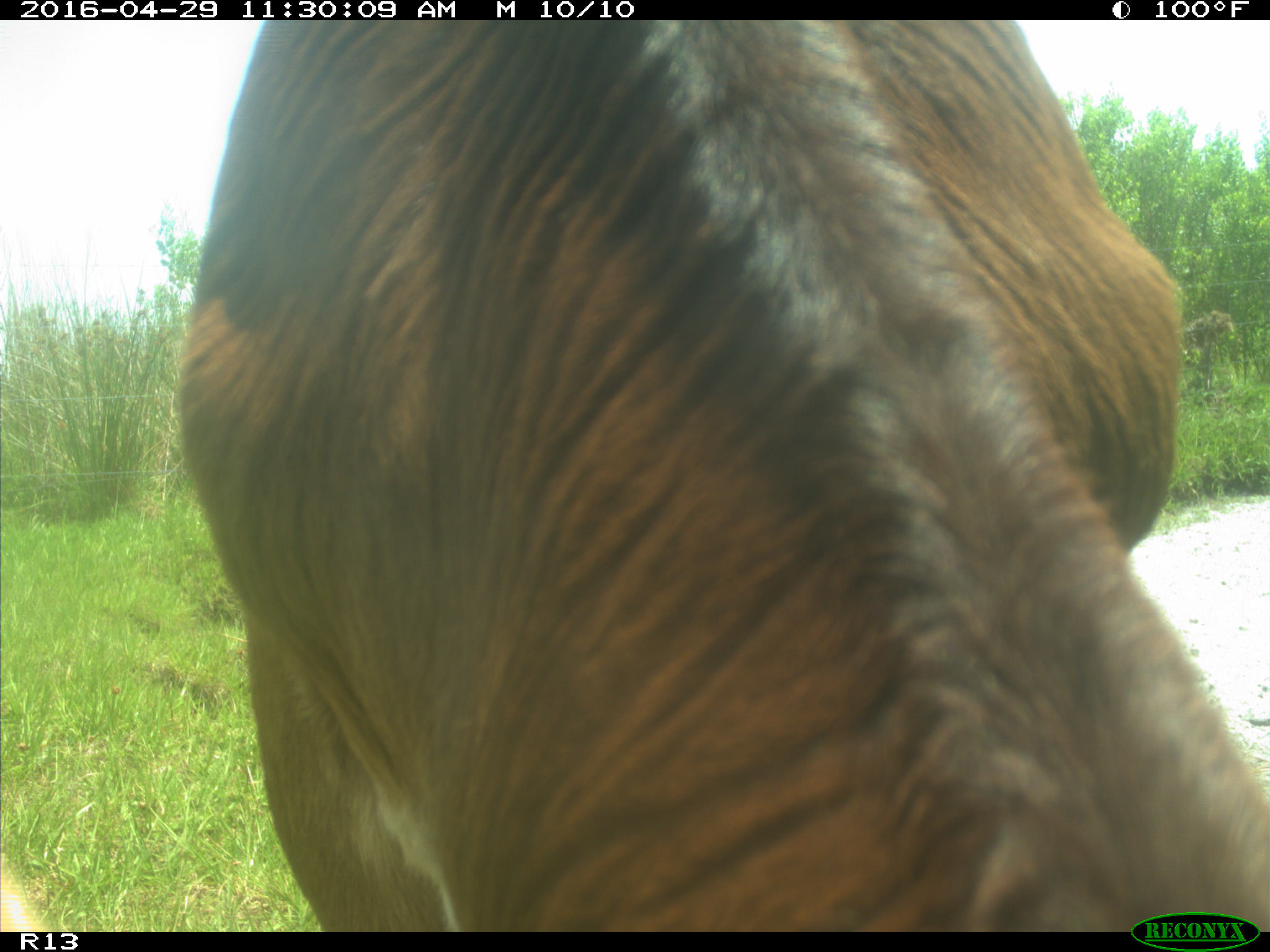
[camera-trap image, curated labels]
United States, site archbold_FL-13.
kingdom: Animalia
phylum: Chordata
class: Mammalia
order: Artiodactyla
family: Bovidae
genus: Bos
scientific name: Bos taurus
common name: domestic cow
Bos taurus (domestic cow).